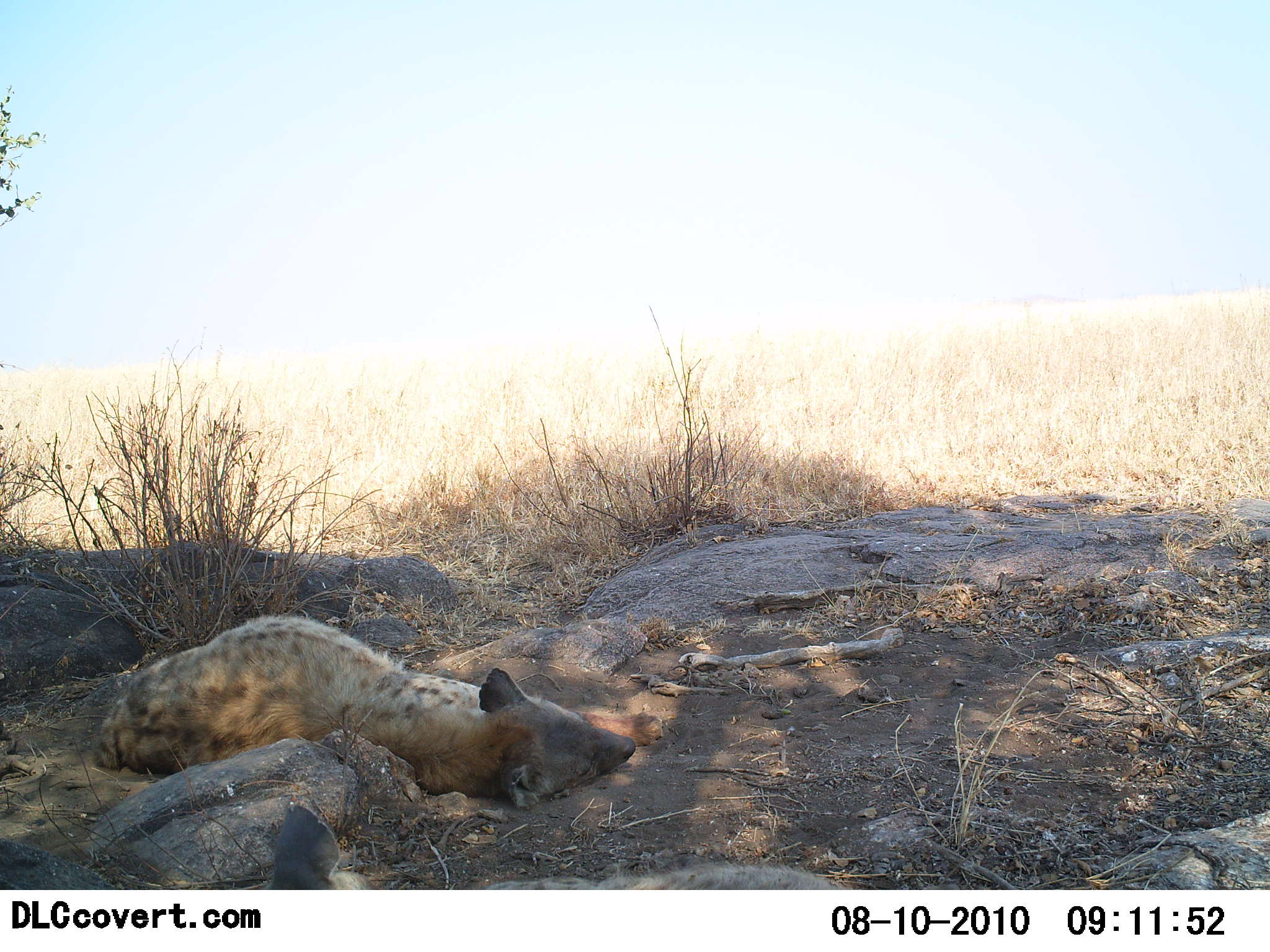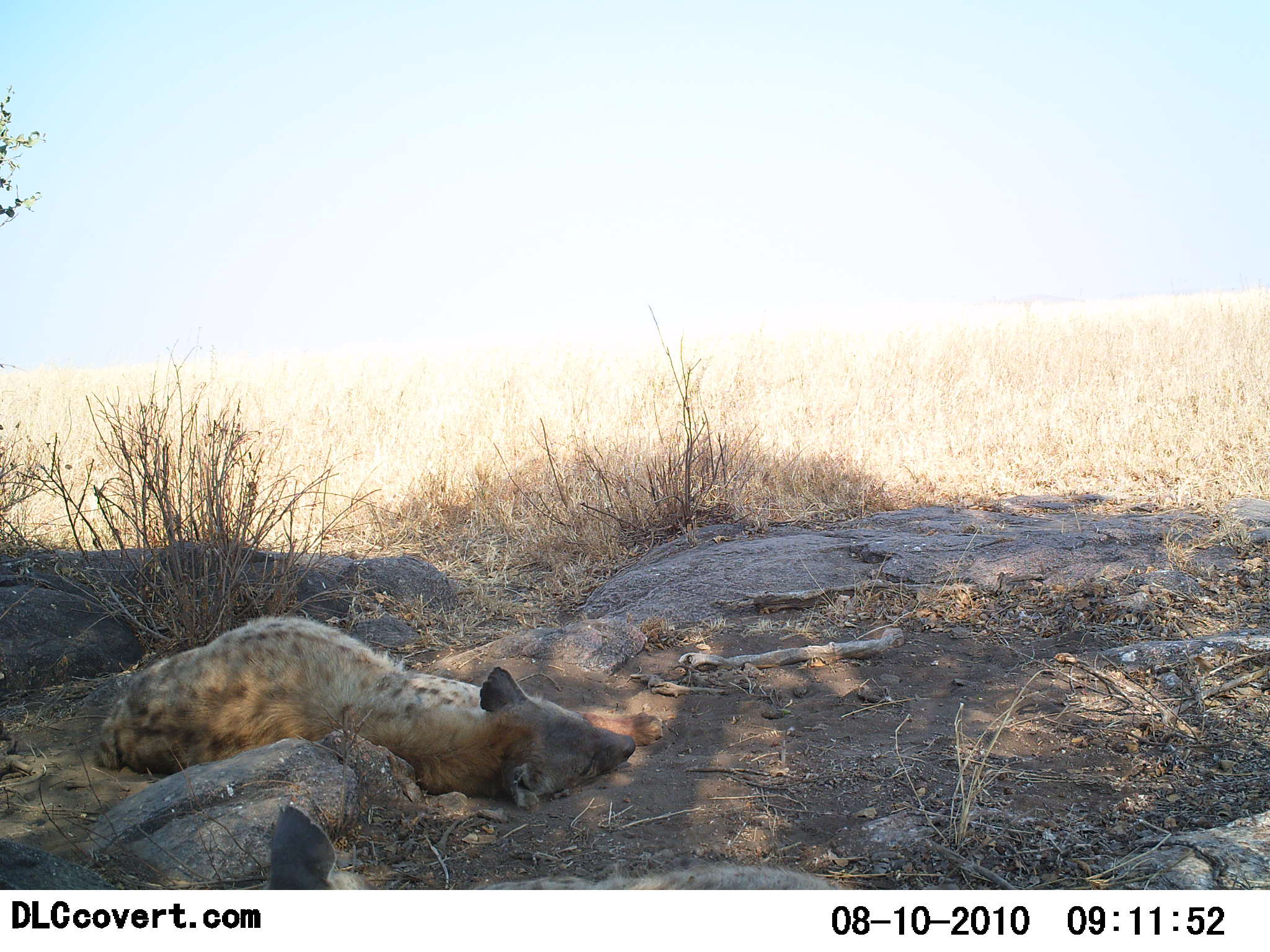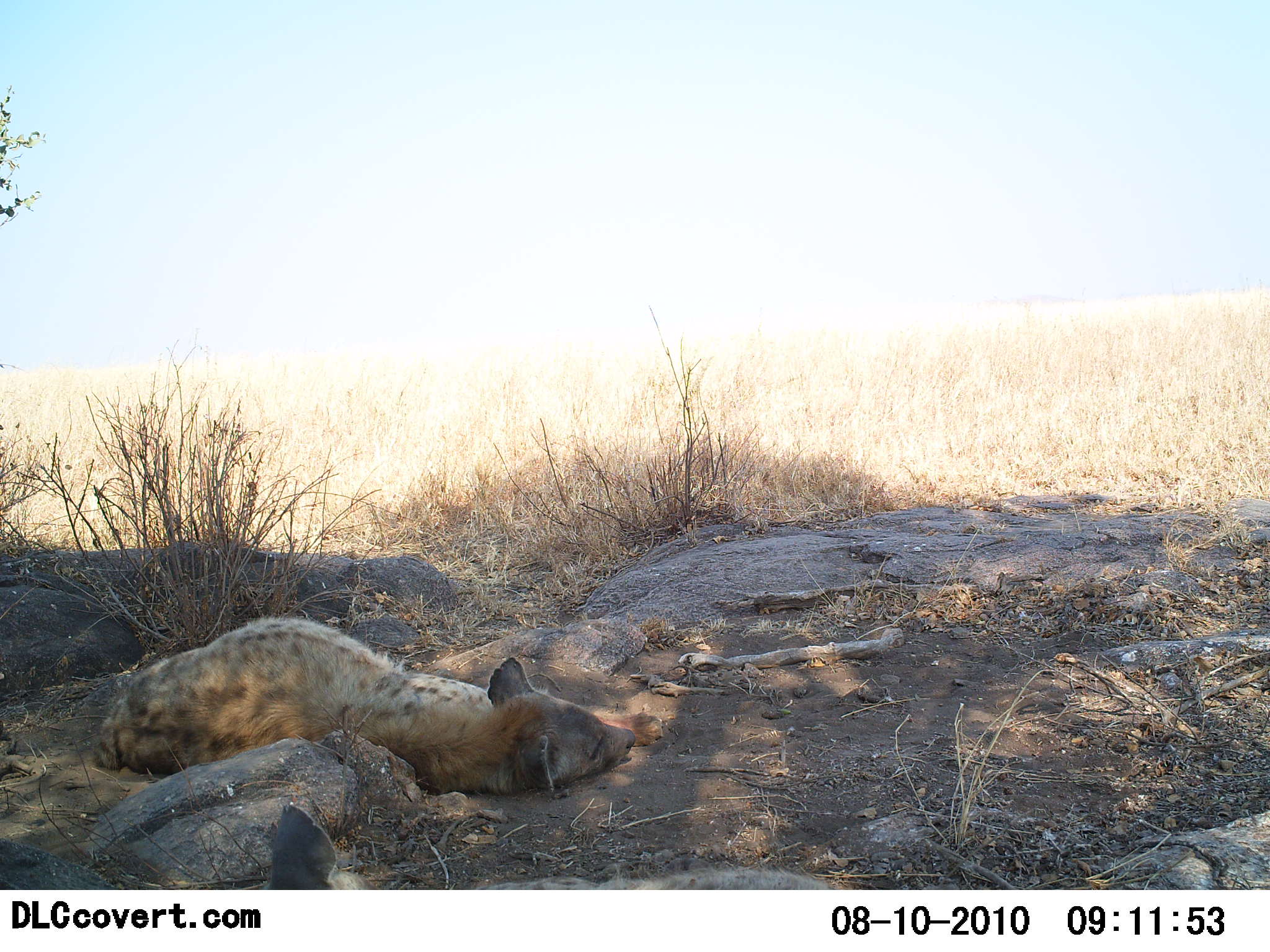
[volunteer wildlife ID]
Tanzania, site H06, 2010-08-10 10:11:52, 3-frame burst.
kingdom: Animalia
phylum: Chordata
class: Mammalia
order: Carnivora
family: Hyaenidae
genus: Crocuta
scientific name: Crocuta crocuta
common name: spotted hyena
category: hyenaspotted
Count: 2.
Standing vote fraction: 0%.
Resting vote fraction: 100%.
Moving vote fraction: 0%.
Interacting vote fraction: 0%.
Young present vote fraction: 0%.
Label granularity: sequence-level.